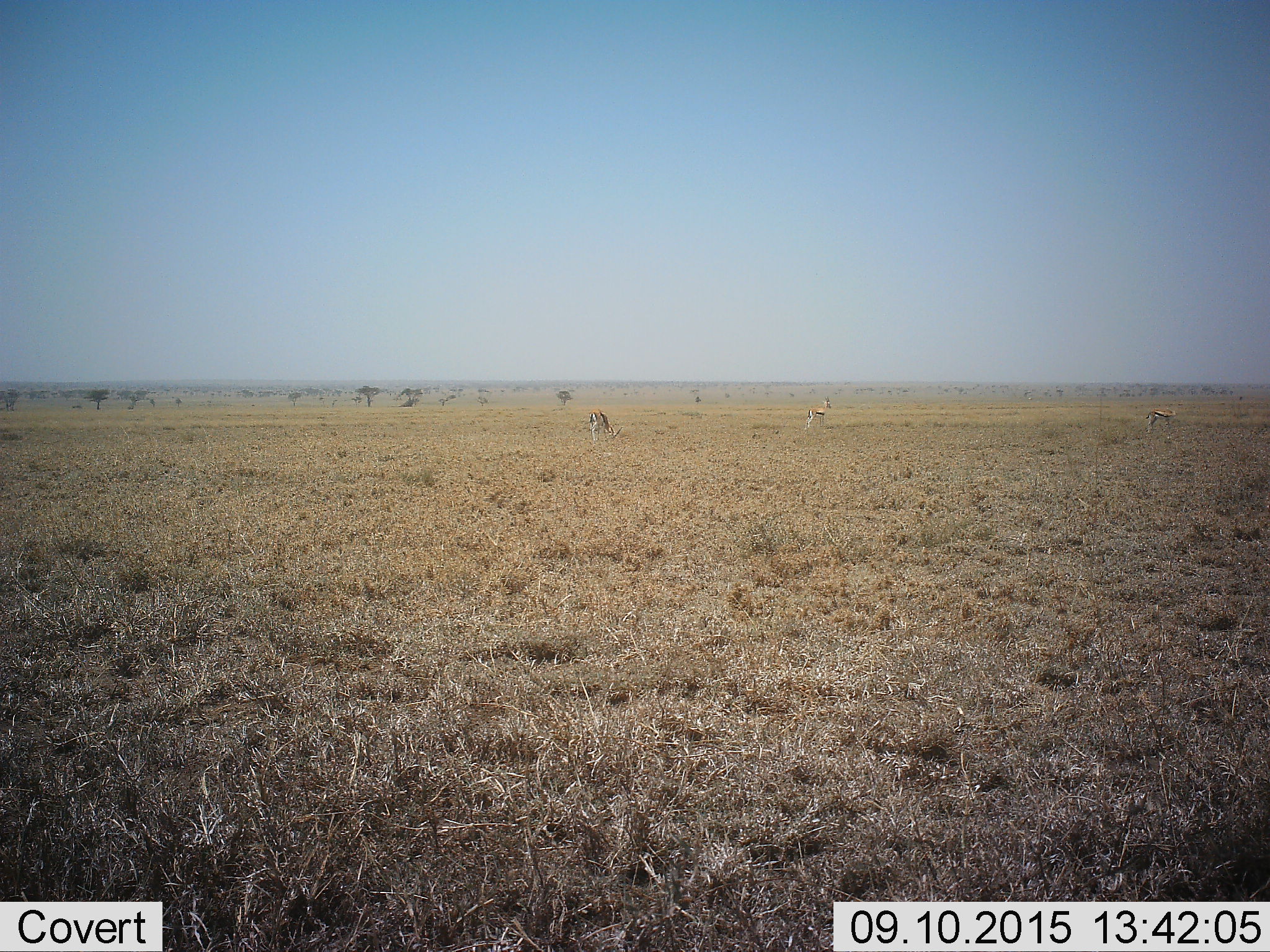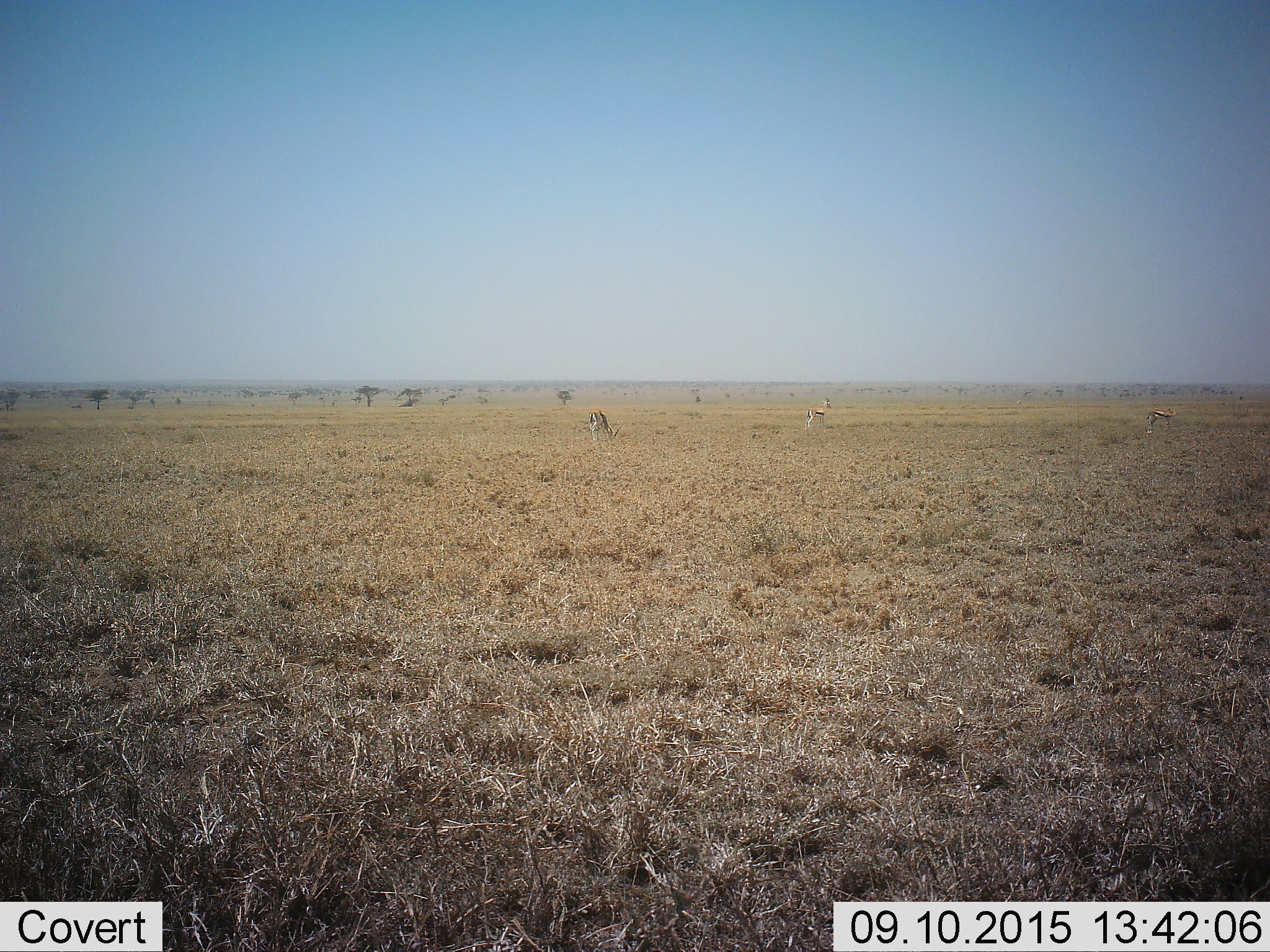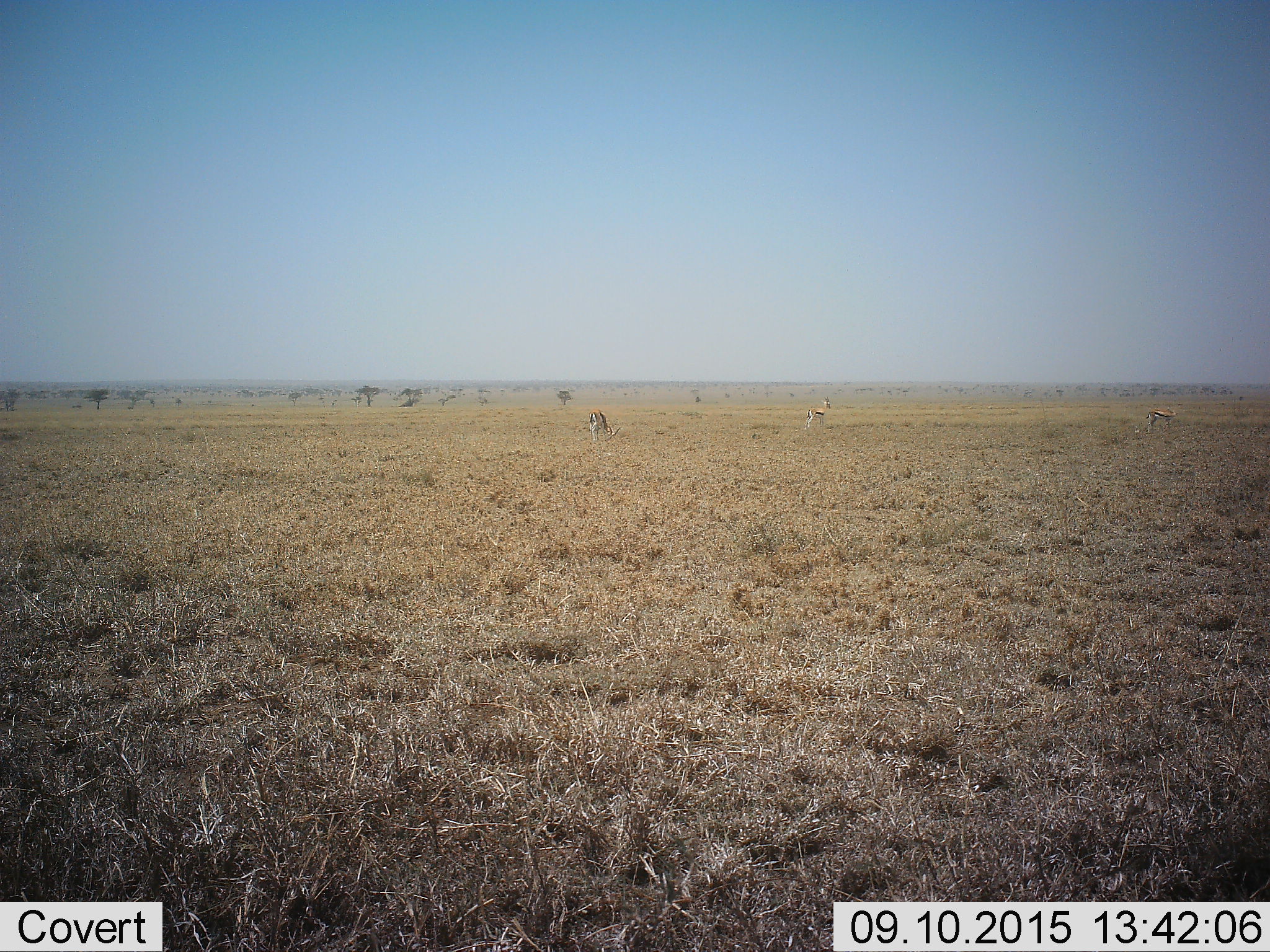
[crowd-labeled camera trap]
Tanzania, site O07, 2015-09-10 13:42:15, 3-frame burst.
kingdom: Animalia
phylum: Chordata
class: Mammalia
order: Artiodactyla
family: Bovidae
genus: Eudorcas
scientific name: Eudorcas thomsonii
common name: thomson's gazelle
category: gazellethomsons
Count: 3.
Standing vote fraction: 86%.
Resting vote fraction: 0%.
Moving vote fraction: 0%.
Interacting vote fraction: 0%.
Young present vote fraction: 0%.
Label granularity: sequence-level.